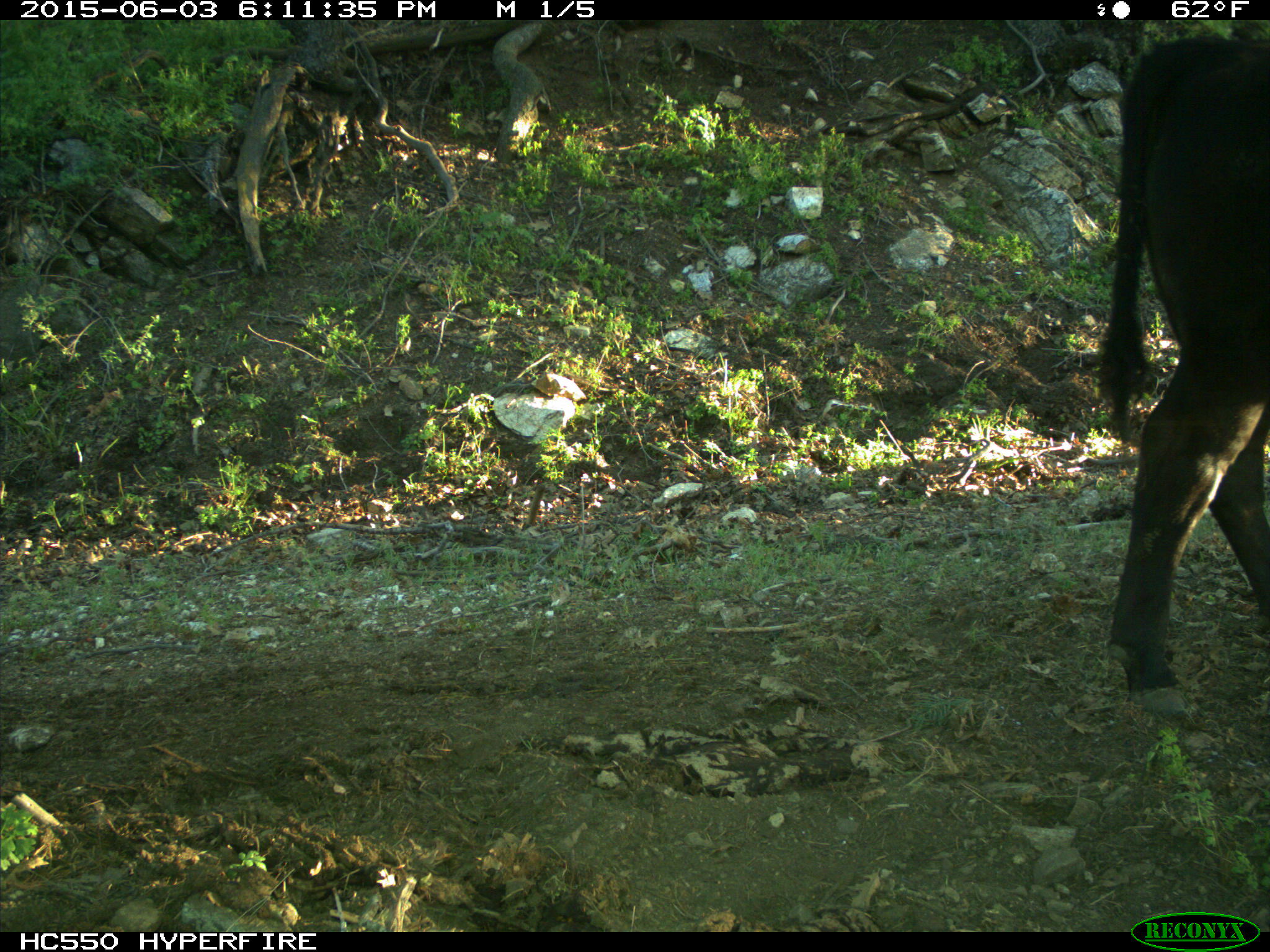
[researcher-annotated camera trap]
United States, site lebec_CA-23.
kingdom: Animalia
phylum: Chordata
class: Mammalia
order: Artiodactyla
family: Bovidae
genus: Bos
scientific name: Bos taurus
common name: domestic cow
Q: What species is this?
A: Bos taurus (domestic cow).